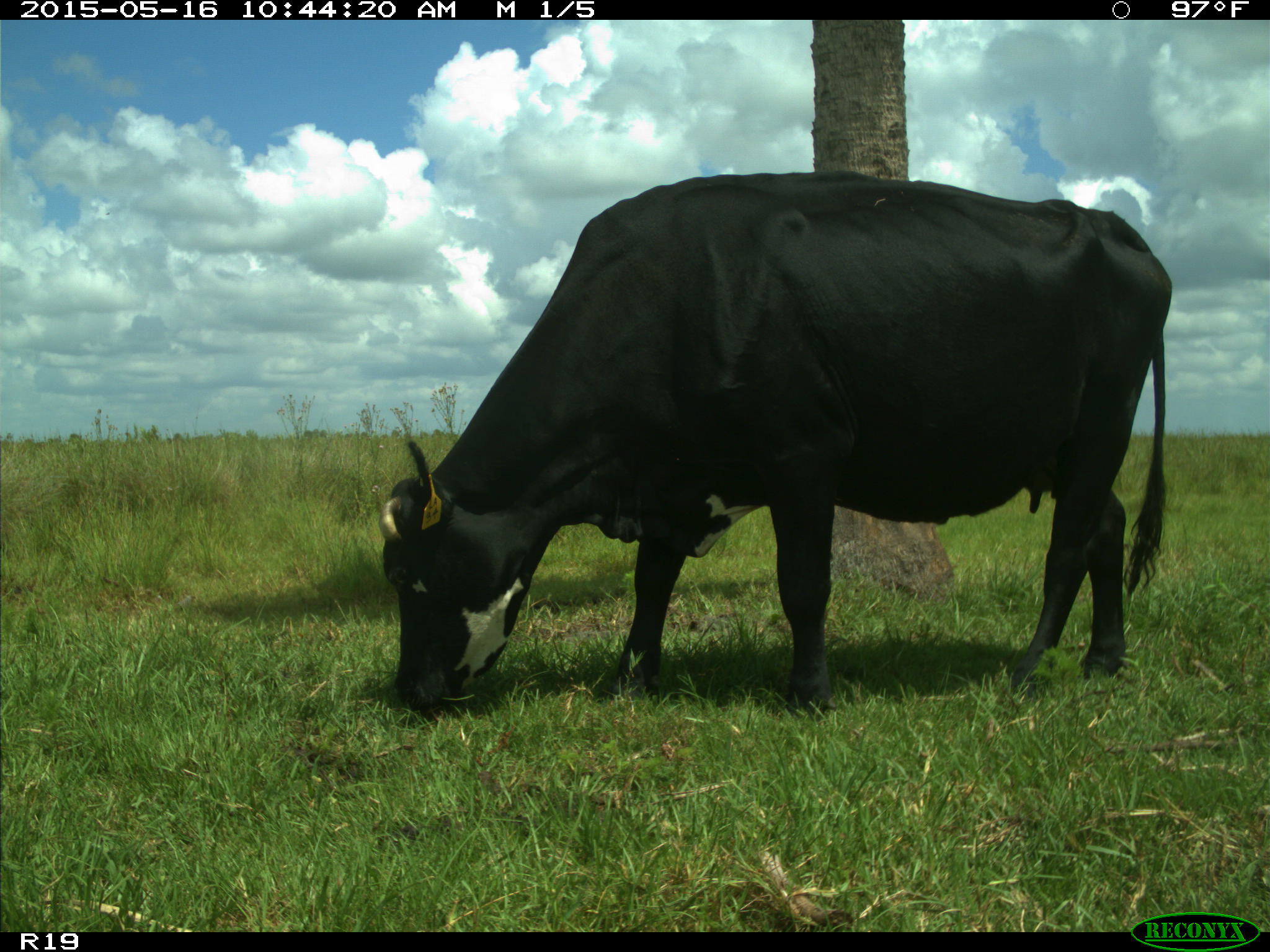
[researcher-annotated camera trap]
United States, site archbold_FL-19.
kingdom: Animalia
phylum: Chordata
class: Mammalia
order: Artiodactyla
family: Bovidae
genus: Bos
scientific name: Bos taurus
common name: domestic cow